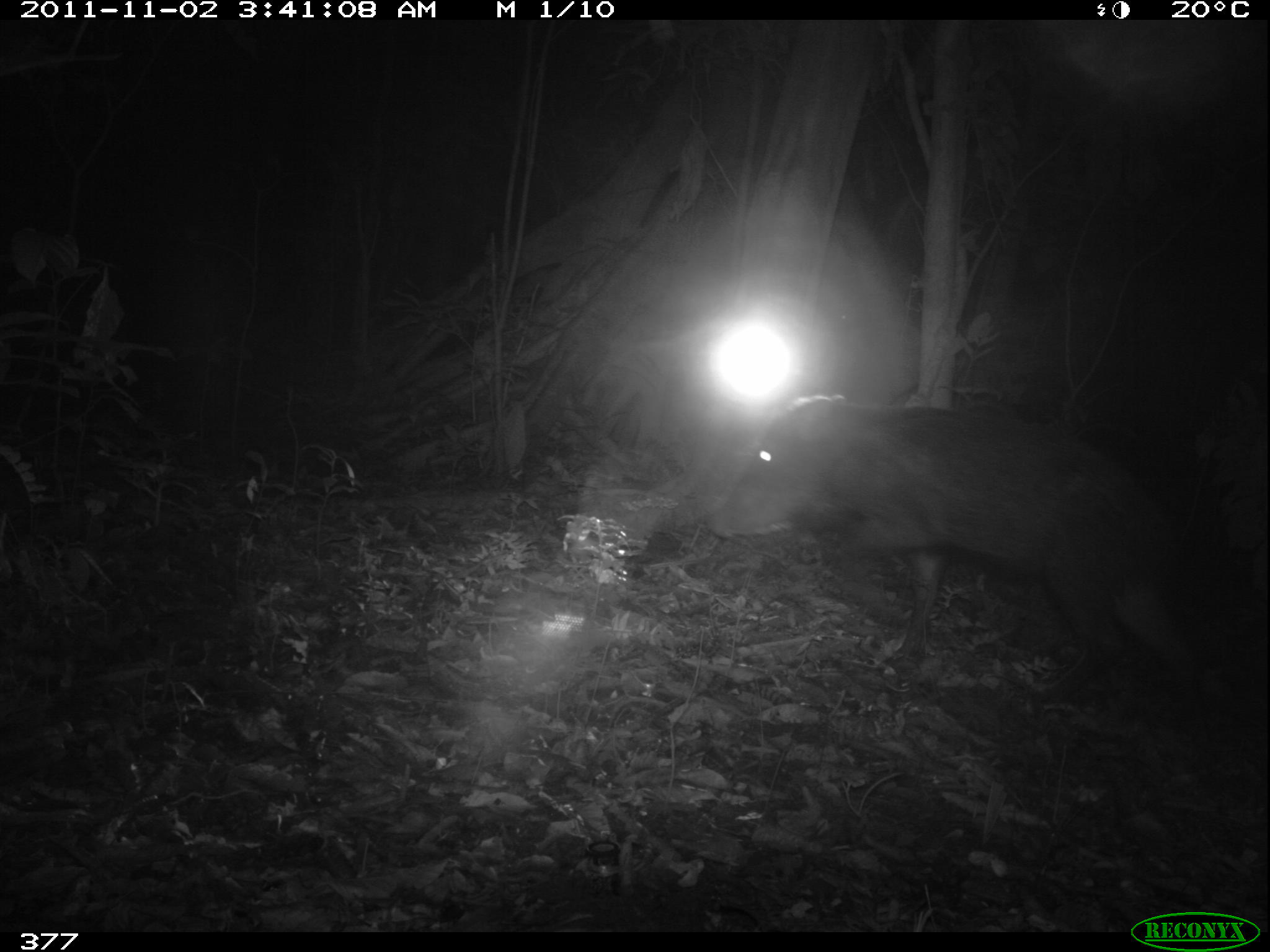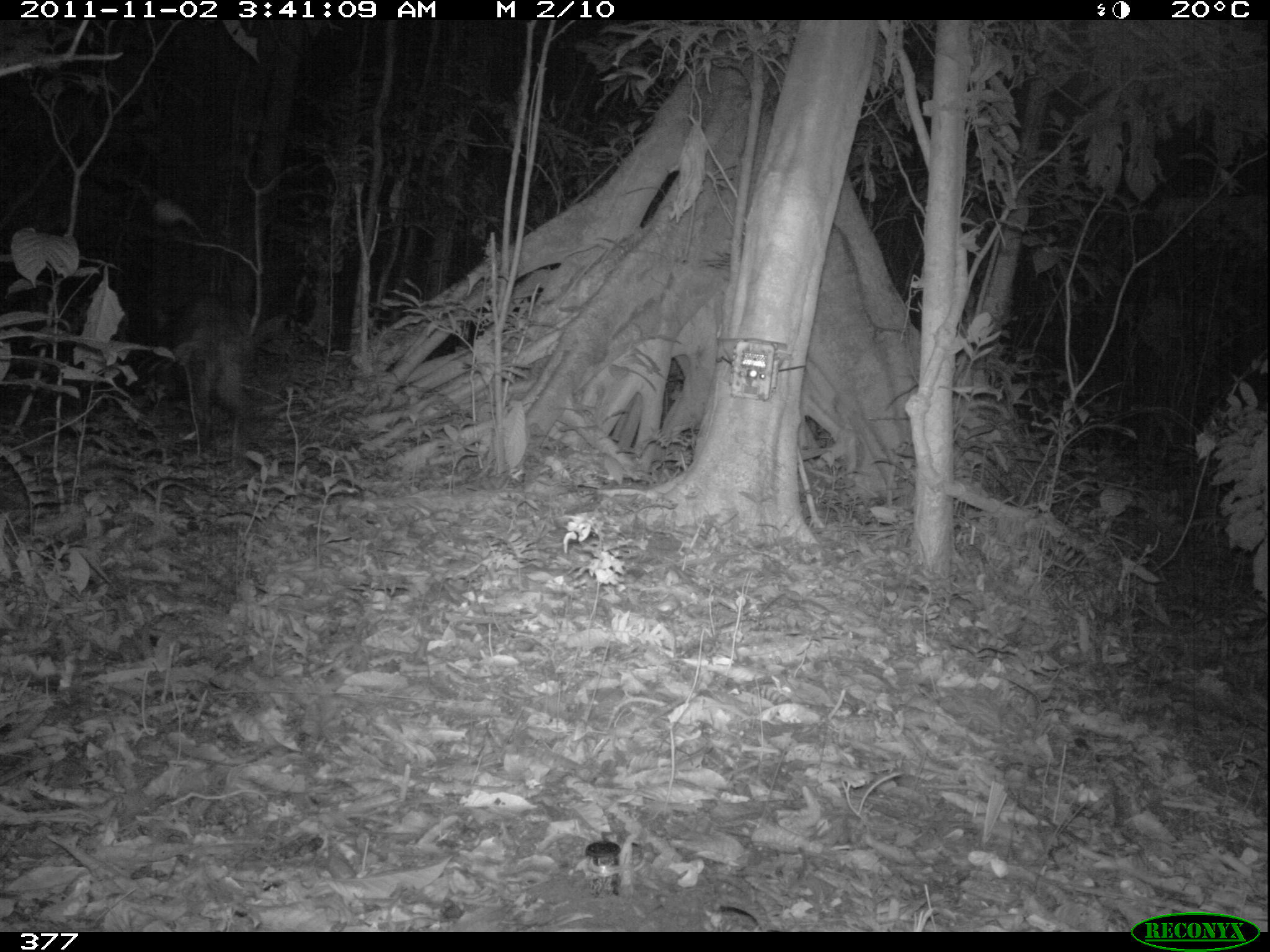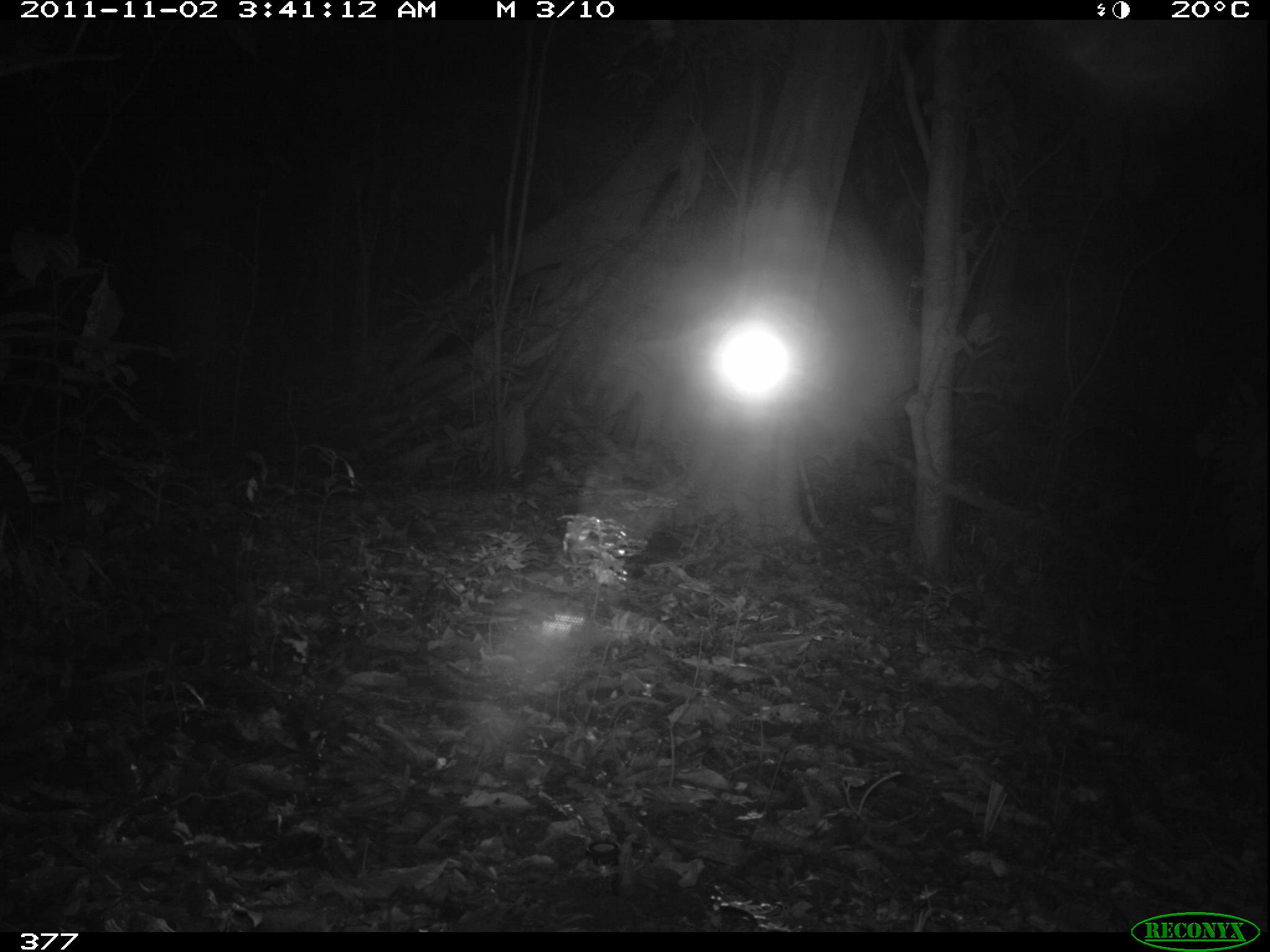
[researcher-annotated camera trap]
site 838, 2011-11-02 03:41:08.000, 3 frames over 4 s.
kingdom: Animalia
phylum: Chordata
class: Mammalia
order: Artiodactyla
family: Tayassuidae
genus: Tayassu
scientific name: Tayassu pecari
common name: white-lipped peccary